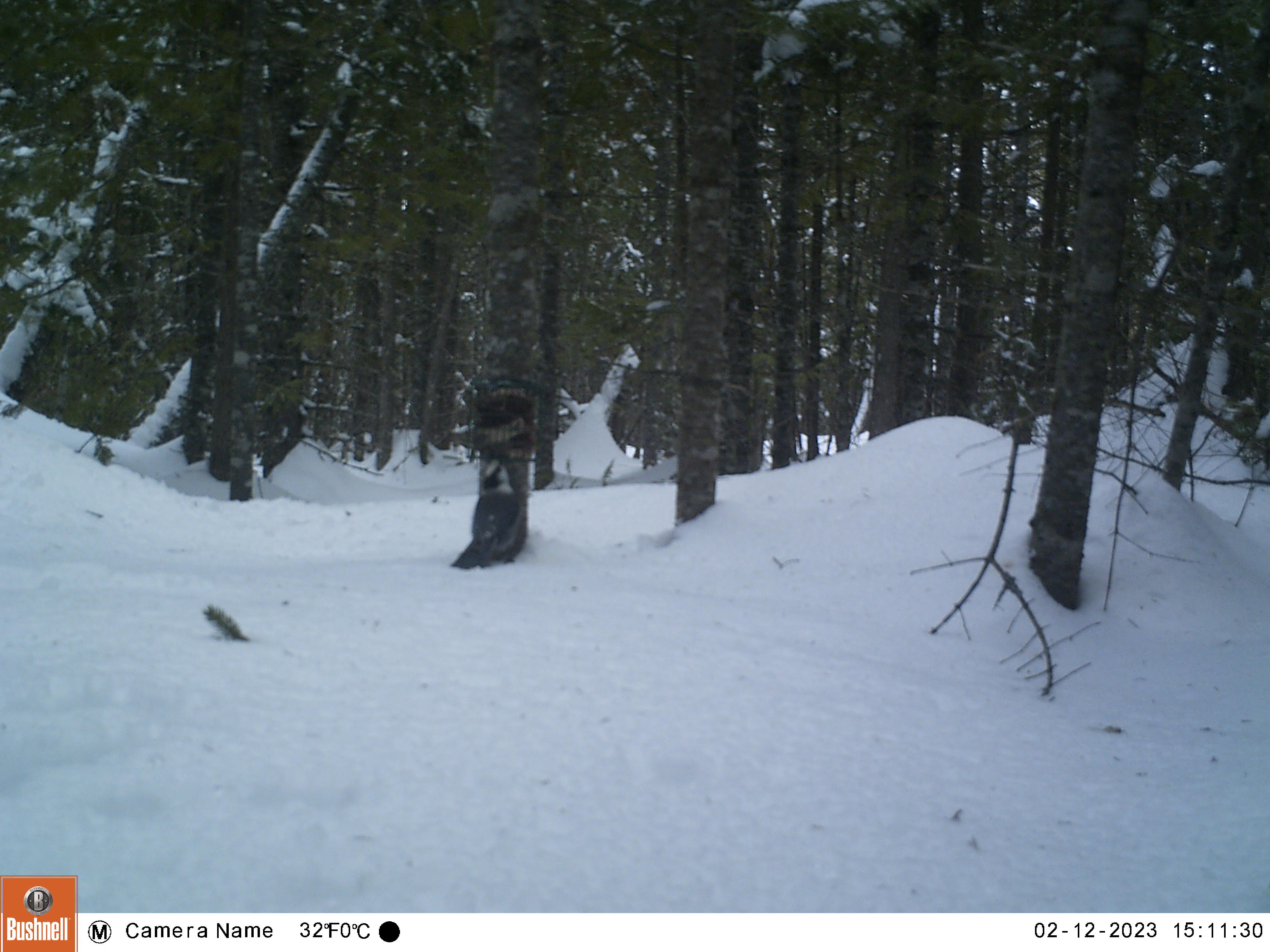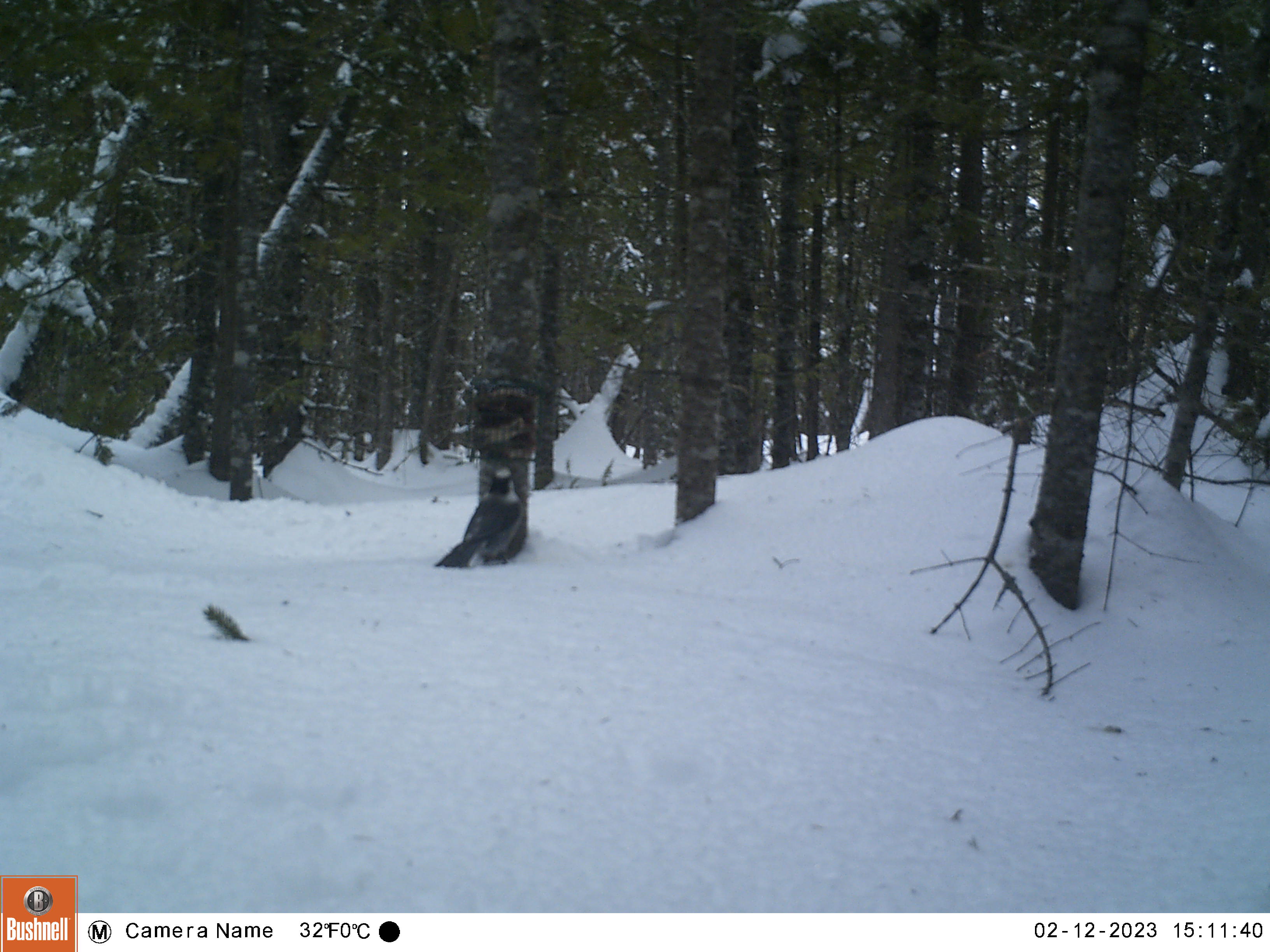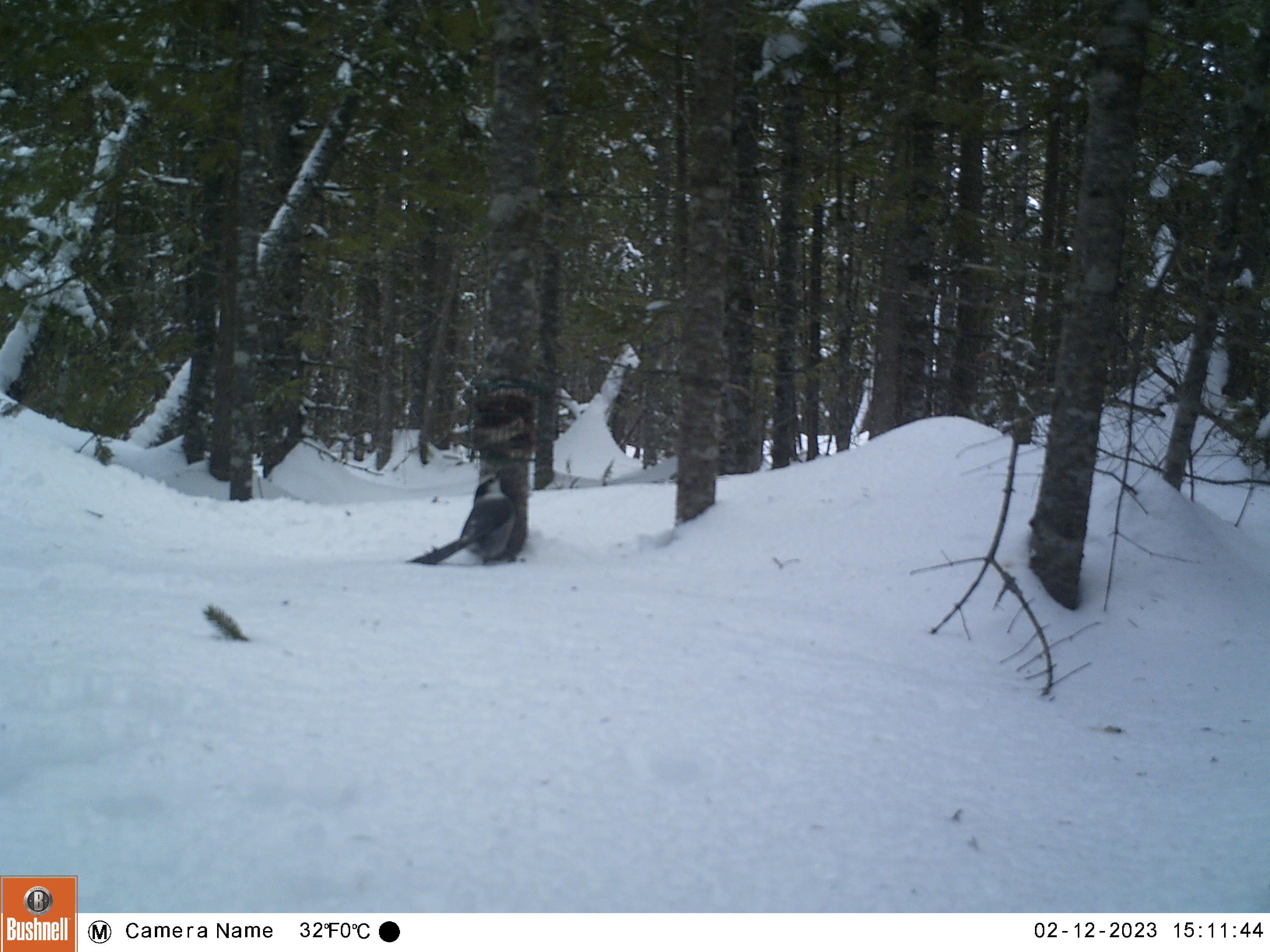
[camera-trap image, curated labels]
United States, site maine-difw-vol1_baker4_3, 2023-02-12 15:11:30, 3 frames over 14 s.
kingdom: Animalia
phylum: Chordata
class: Aves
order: Passeriformes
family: Corvidae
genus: Perisoreus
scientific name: Perisoreus canadensis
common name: canada jay